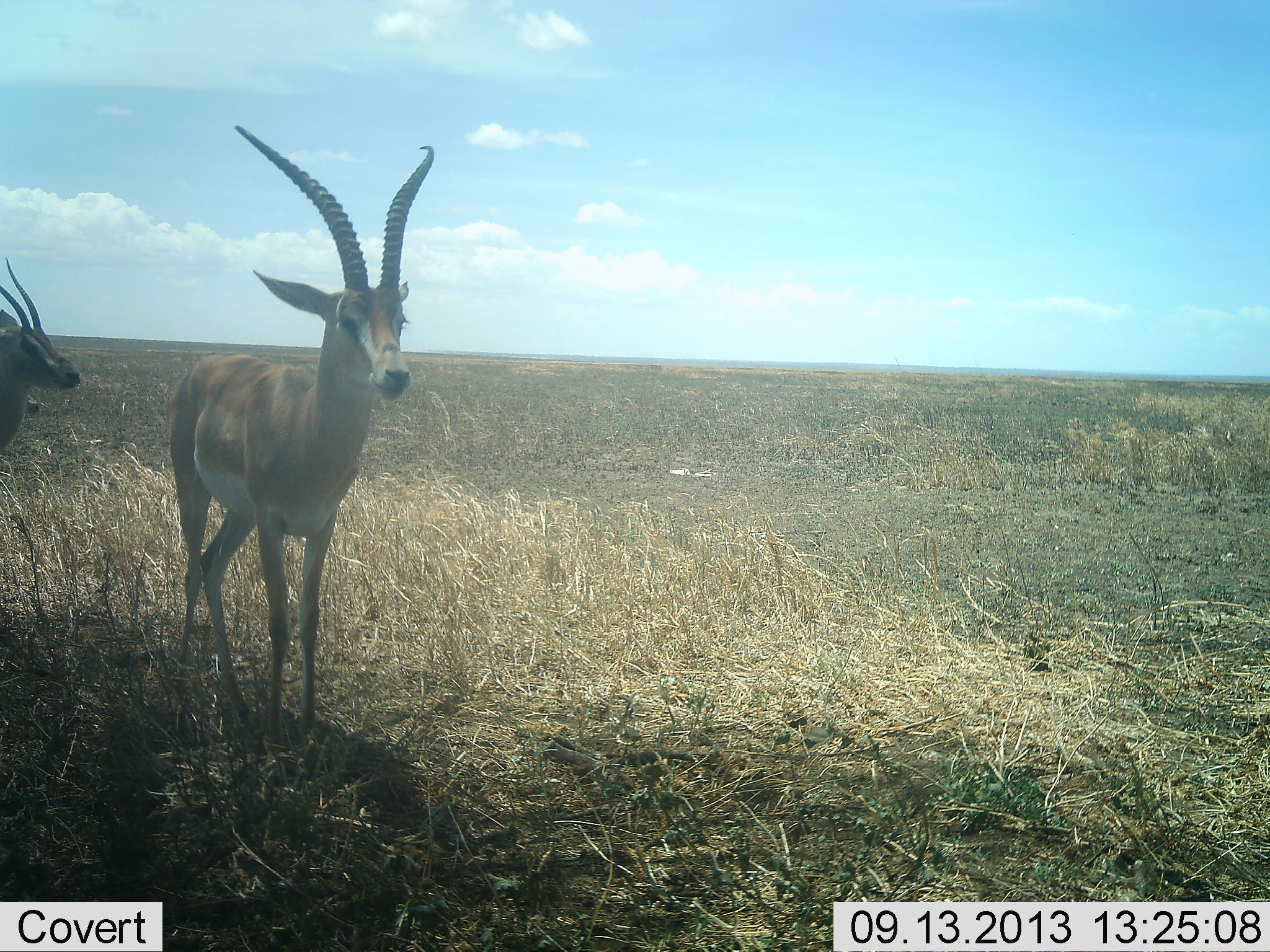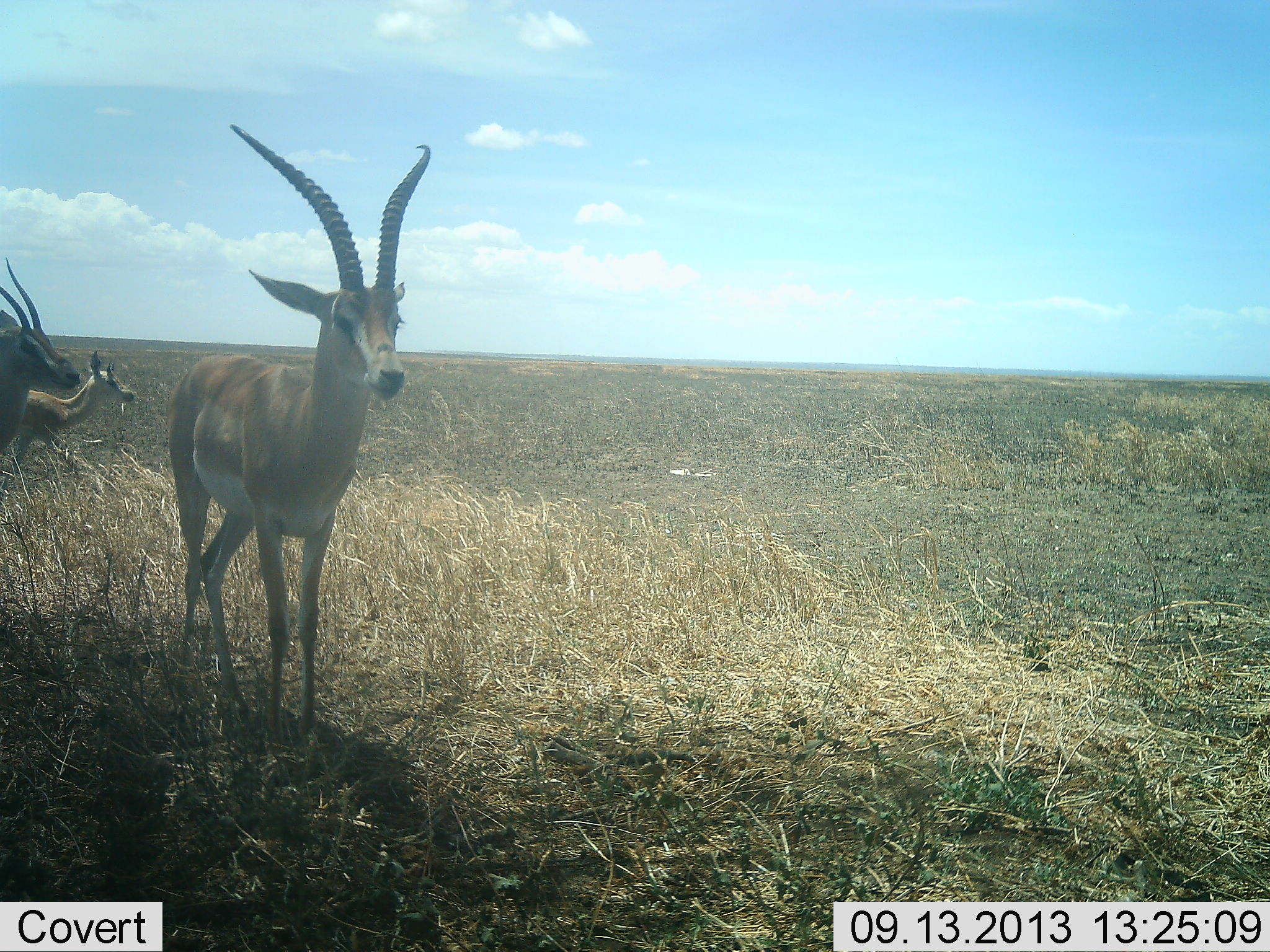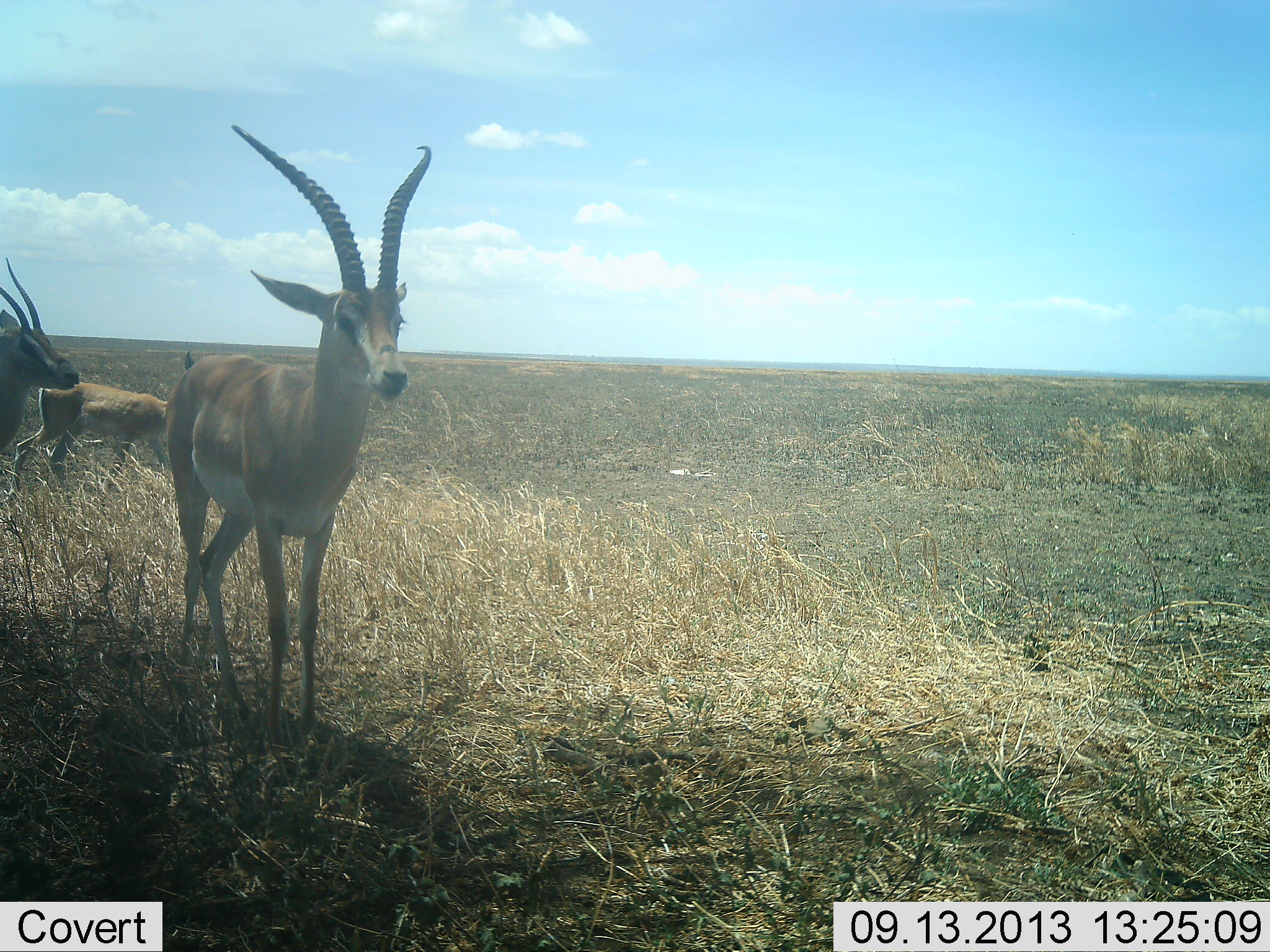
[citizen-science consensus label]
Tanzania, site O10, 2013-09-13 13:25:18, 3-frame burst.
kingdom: Animalia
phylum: Chordata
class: Mammalia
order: Artiodactyla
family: Bovidae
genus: Nanger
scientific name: Nanger granti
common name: grant's gazelle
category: gazellegrants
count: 3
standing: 88%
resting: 3%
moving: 56%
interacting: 0%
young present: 3%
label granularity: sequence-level